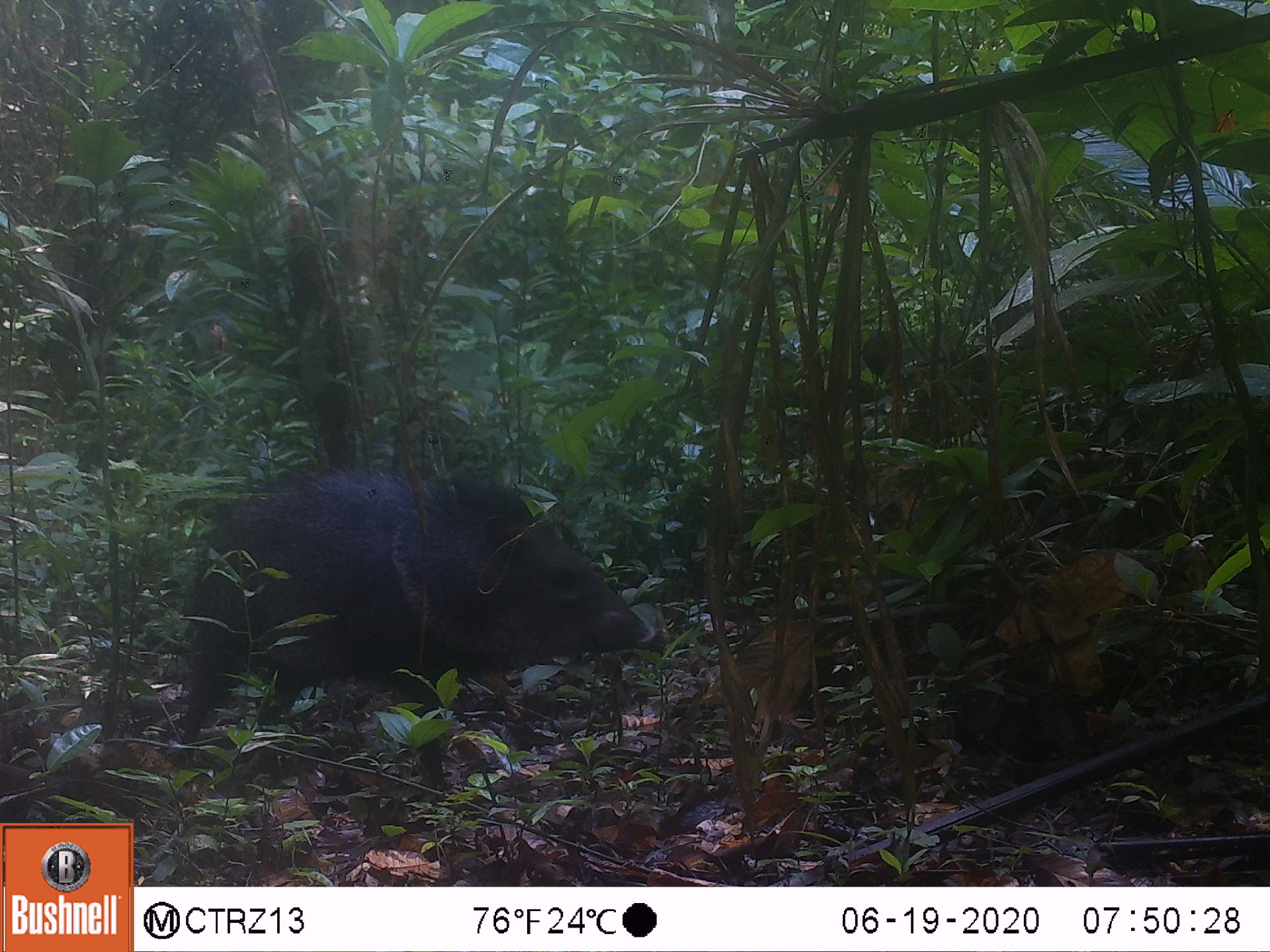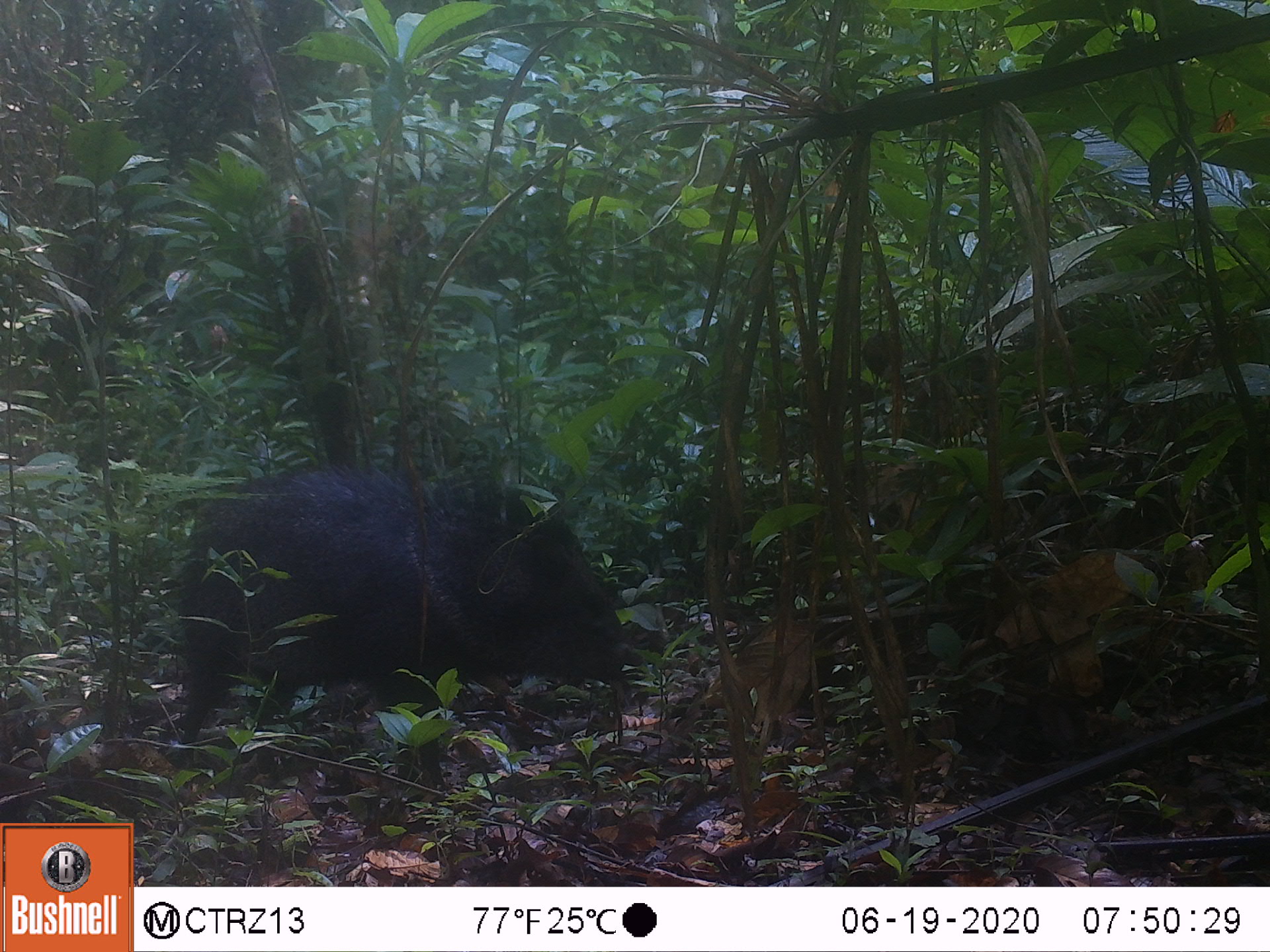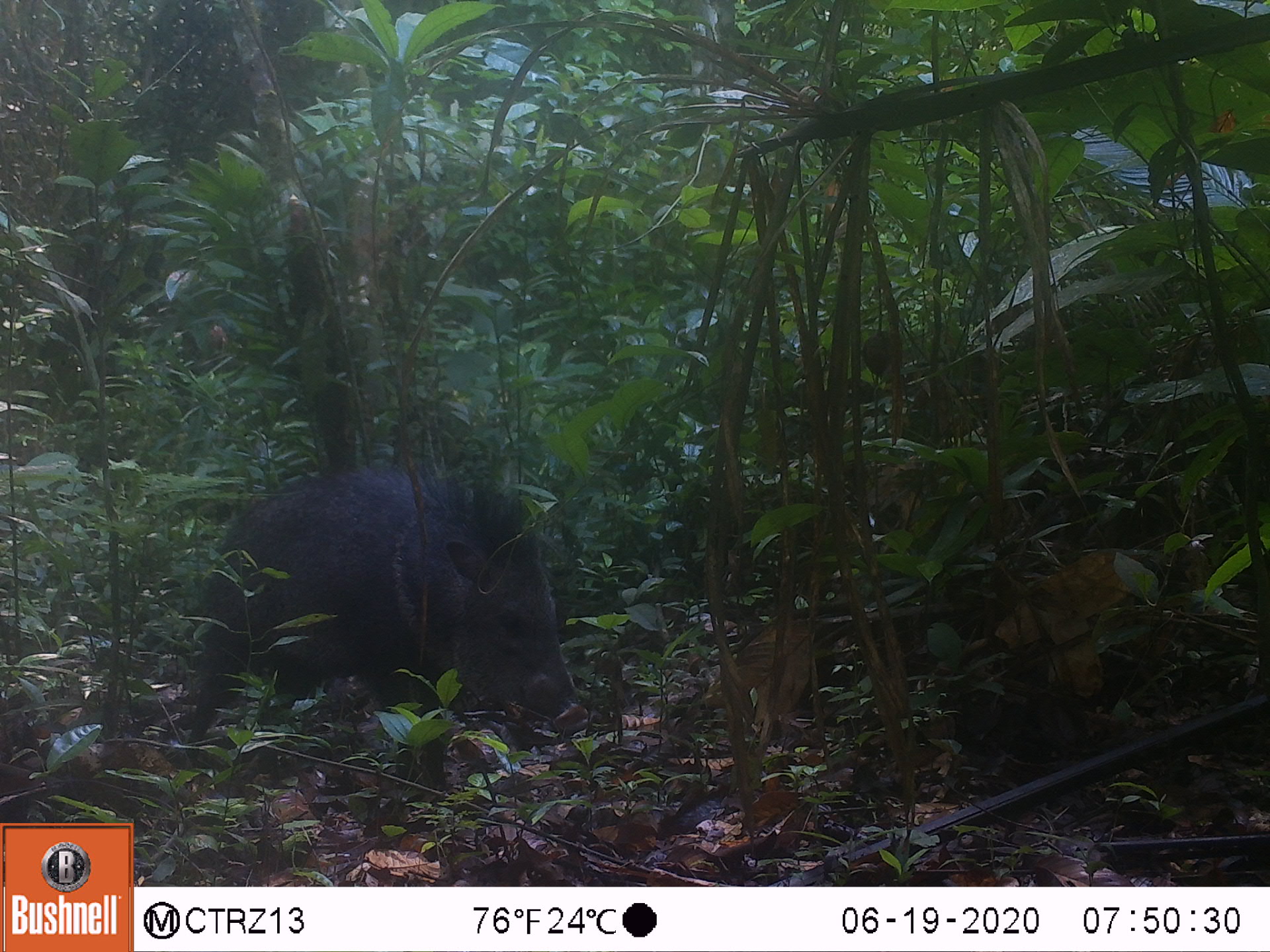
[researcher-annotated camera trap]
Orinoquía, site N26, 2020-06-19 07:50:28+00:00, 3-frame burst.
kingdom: Animalia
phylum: Chordata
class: Mammalia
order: Artiodactyla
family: Tayassuidae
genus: Pecari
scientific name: Pecari tajacu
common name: collared peccary